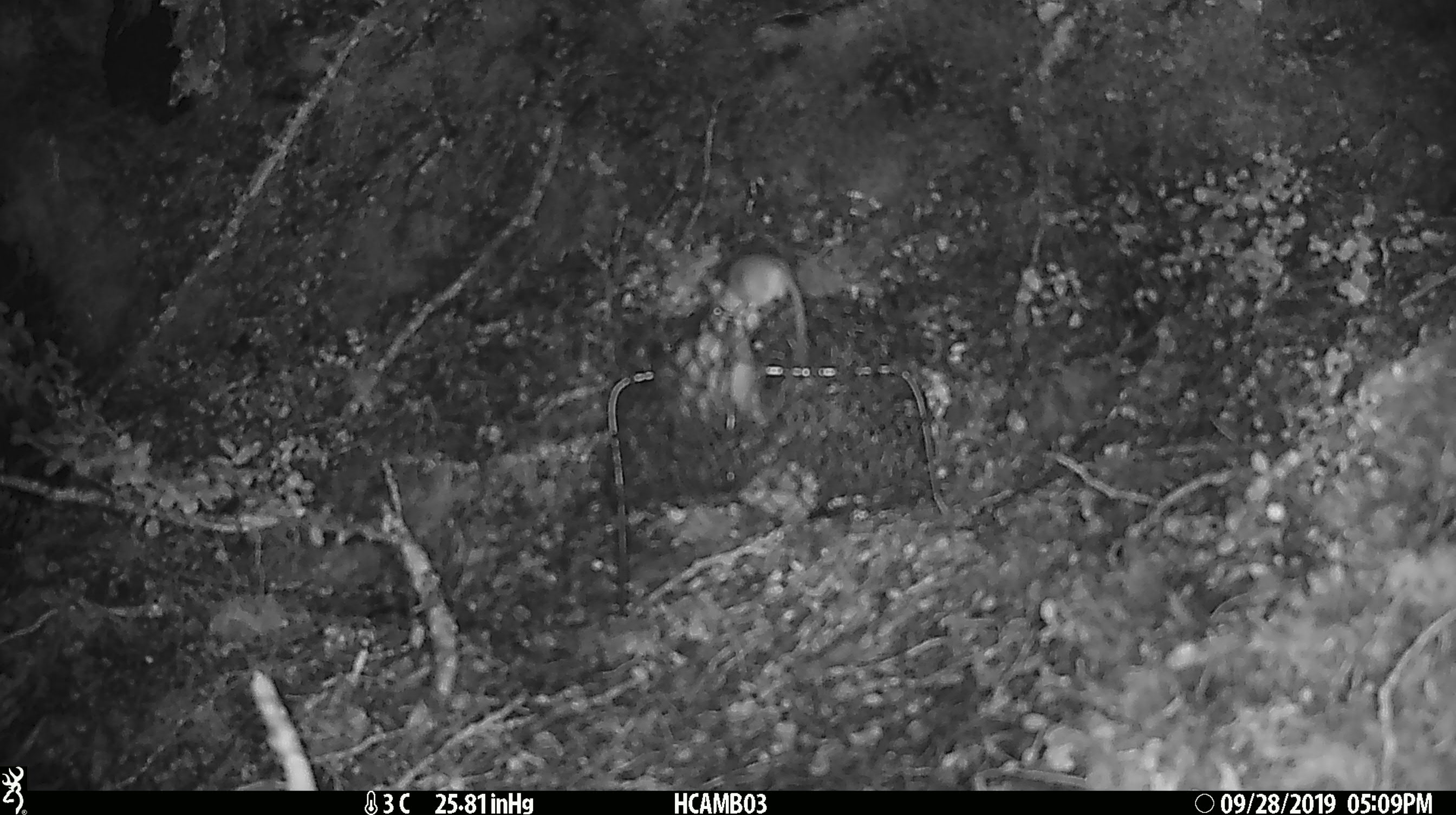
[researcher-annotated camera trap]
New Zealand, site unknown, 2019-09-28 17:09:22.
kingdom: Animalia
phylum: Chordata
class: Mammalia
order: Rodentia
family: Muridae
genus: Mus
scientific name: Mus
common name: mouse